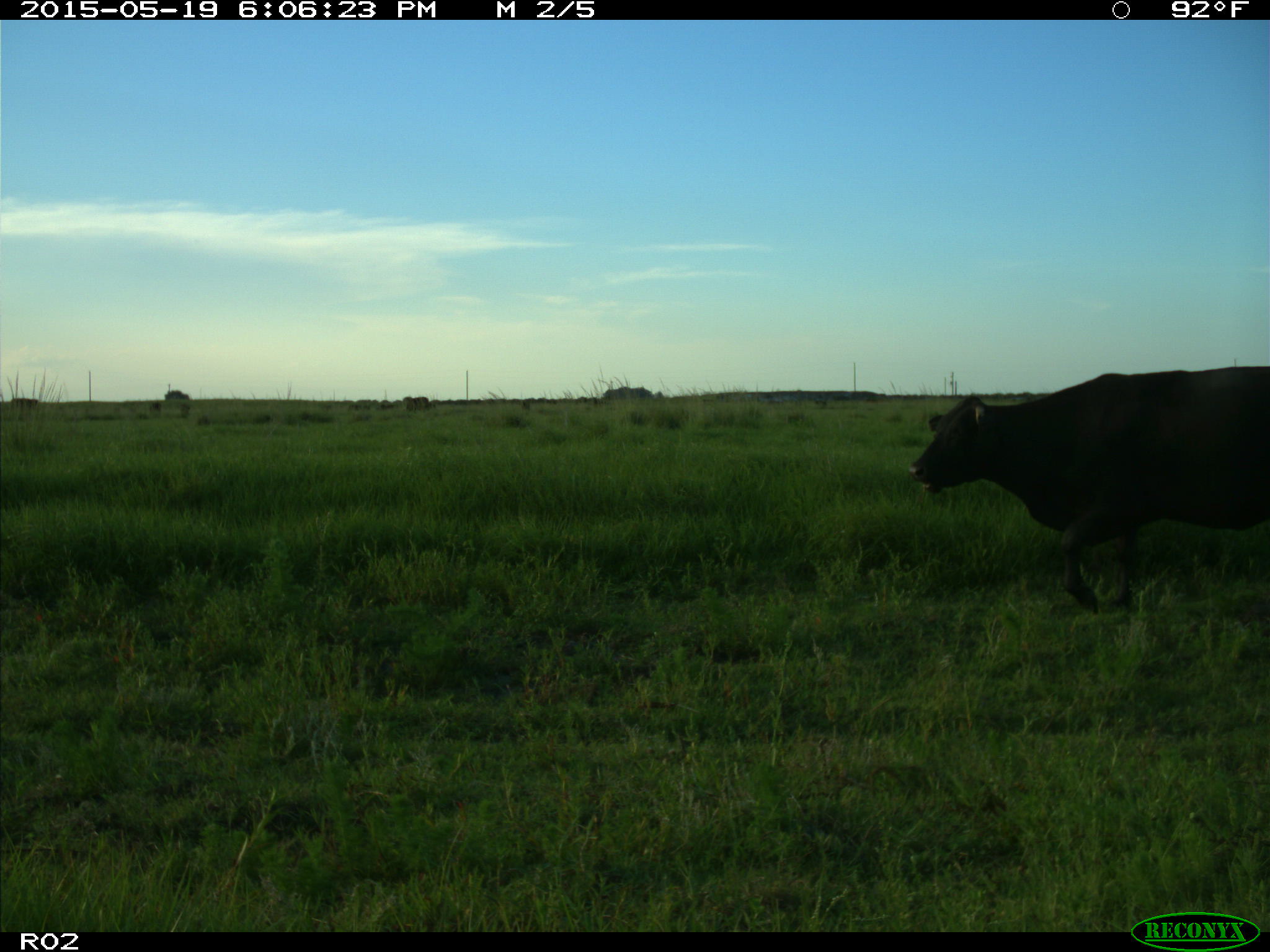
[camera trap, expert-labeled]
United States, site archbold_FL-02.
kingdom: Animalia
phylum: Chordata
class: Mammalia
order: Artiodactyla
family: Bovidae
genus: Bos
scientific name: Bos taurus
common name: domestic cow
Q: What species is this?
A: Bos taurus (domestic cow).